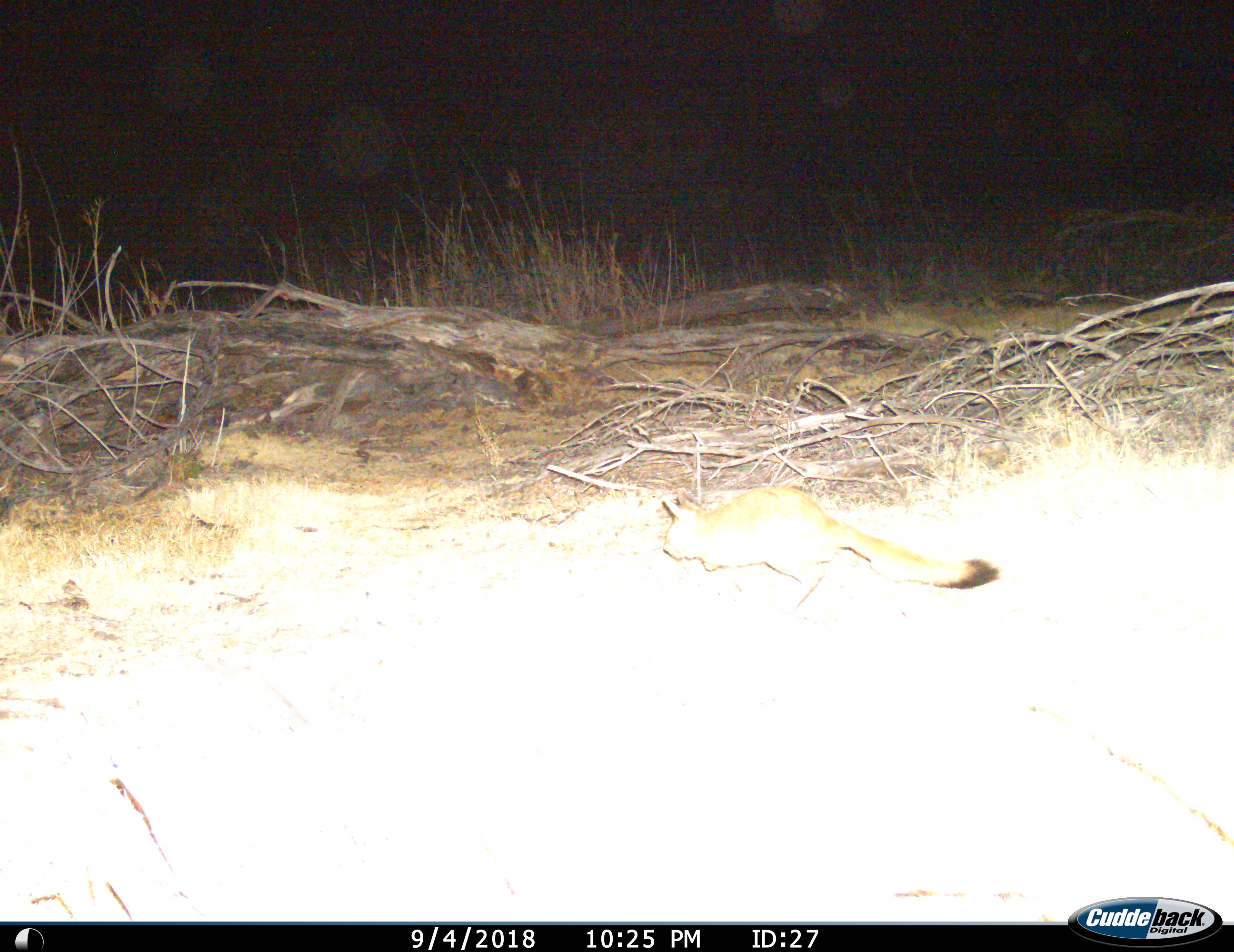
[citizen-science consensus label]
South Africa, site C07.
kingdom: Animalia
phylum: Chordata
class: Mammalia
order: Rodentia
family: Pedetidae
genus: Pedetes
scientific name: Pedetes capensis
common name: springhare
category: harespring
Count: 1.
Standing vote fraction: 0%.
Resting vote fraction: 0%.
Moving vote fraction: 100%.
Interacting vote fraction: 0%.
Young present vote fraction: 0%.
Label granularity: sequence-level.